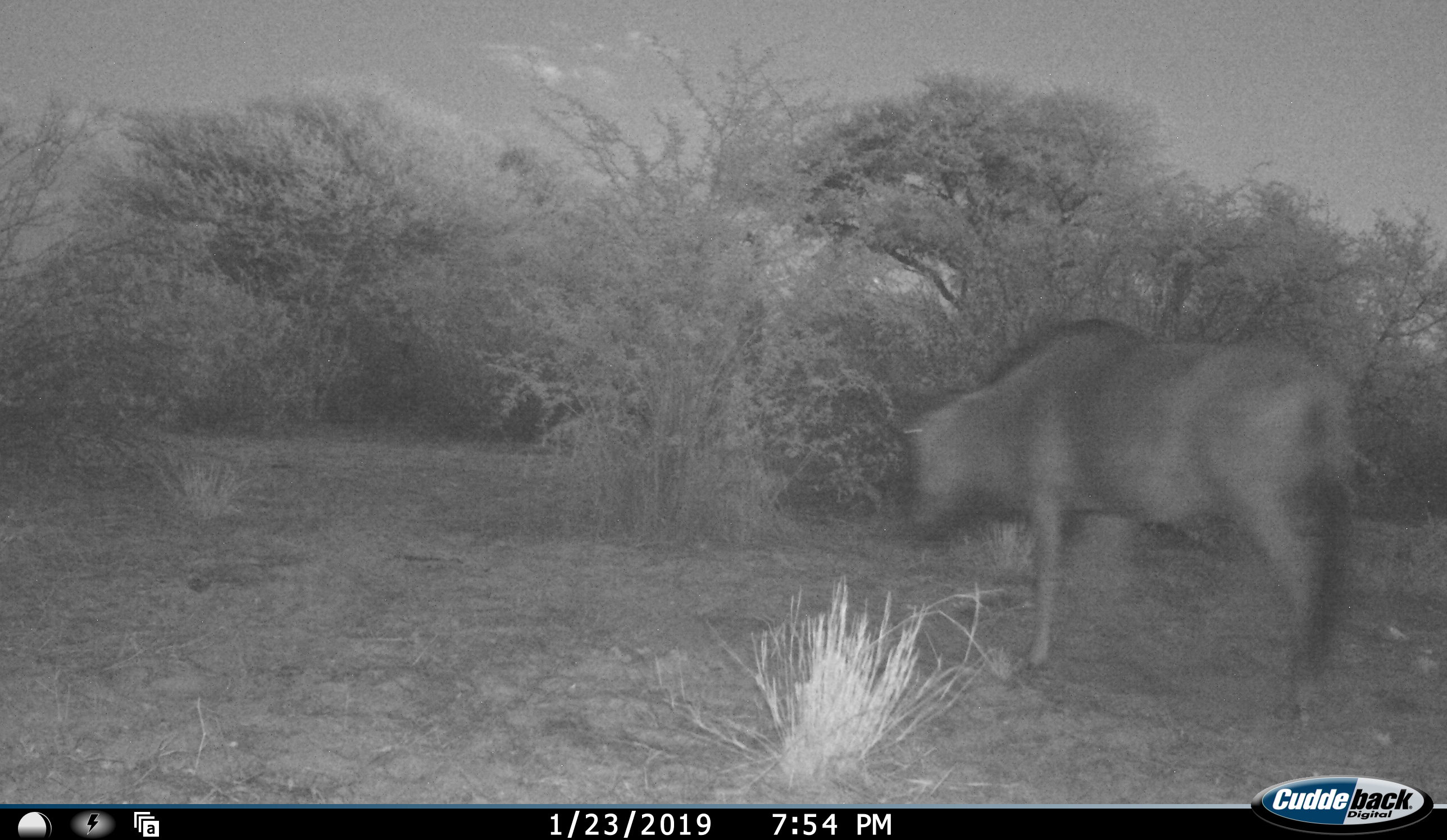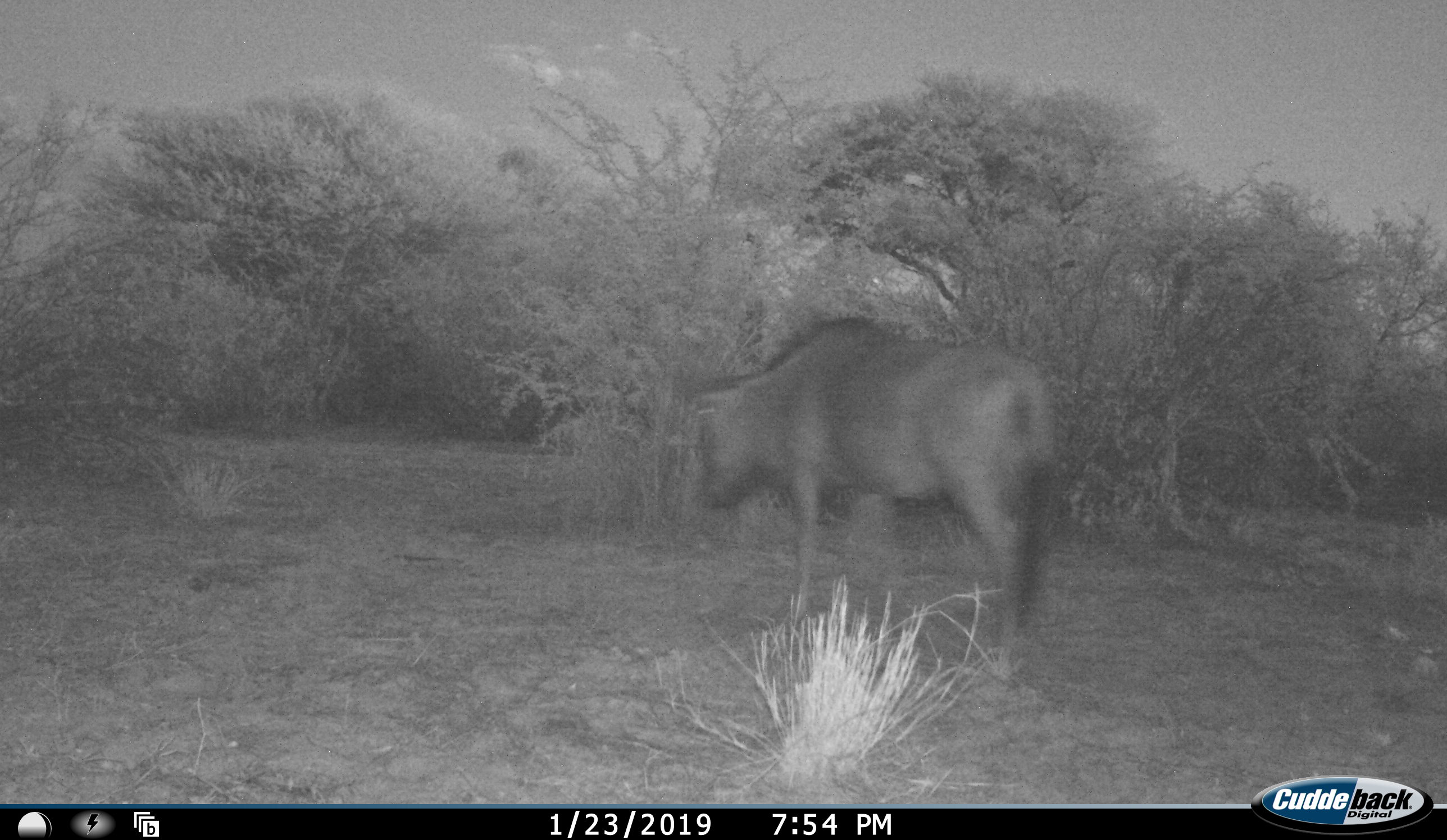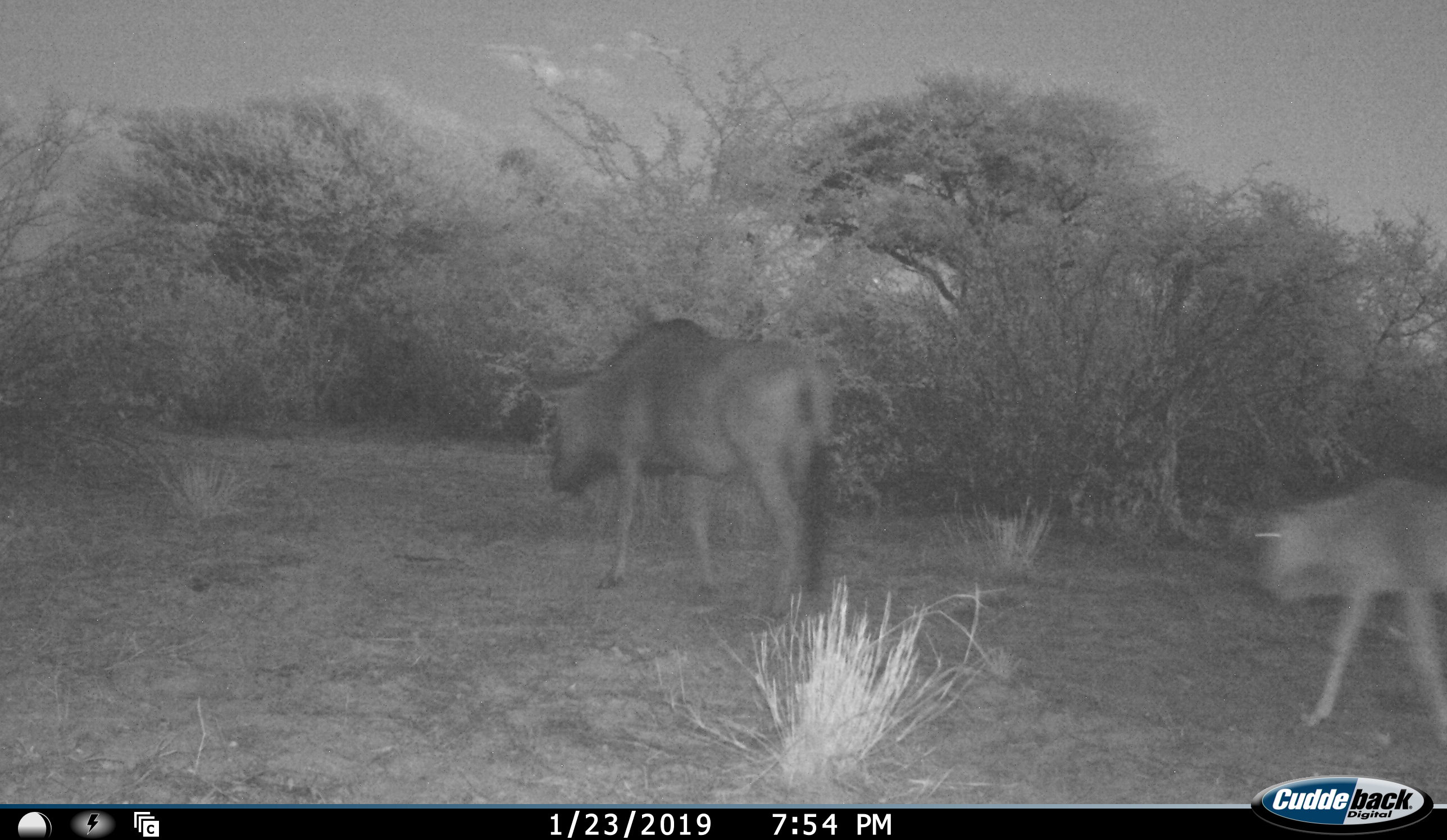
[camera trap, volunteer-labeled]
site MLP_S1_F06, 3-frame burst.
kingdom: Animalia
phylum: Chordata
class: Mammalia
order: Artiodactyla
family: Bovidae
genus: Connochaetes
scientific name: Connochaetes taurinus taurinus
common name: blue wildebeest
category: wildebeestblue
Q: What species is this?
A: Wildebeestblue (blue wildebeest) (Connochaetes taurinus taurinus).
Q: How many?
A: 2.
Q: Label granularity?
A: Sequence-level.